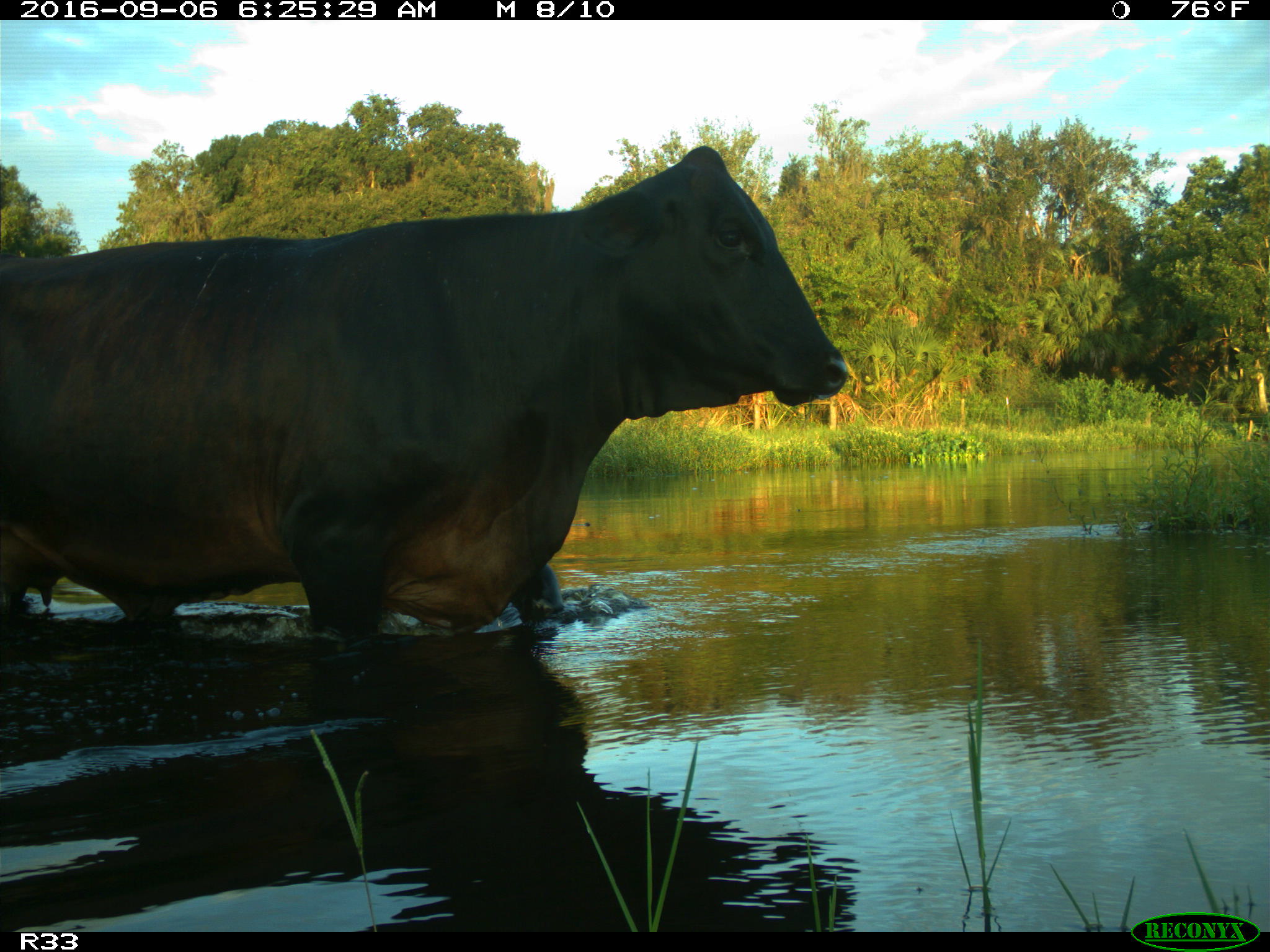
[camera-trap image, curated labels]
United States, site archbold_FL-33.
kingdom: Animalia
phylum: Chordata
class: Mammalia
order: Artiodactyla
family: Bovidae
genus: Bos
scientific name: Bos taurus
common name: domestic cow